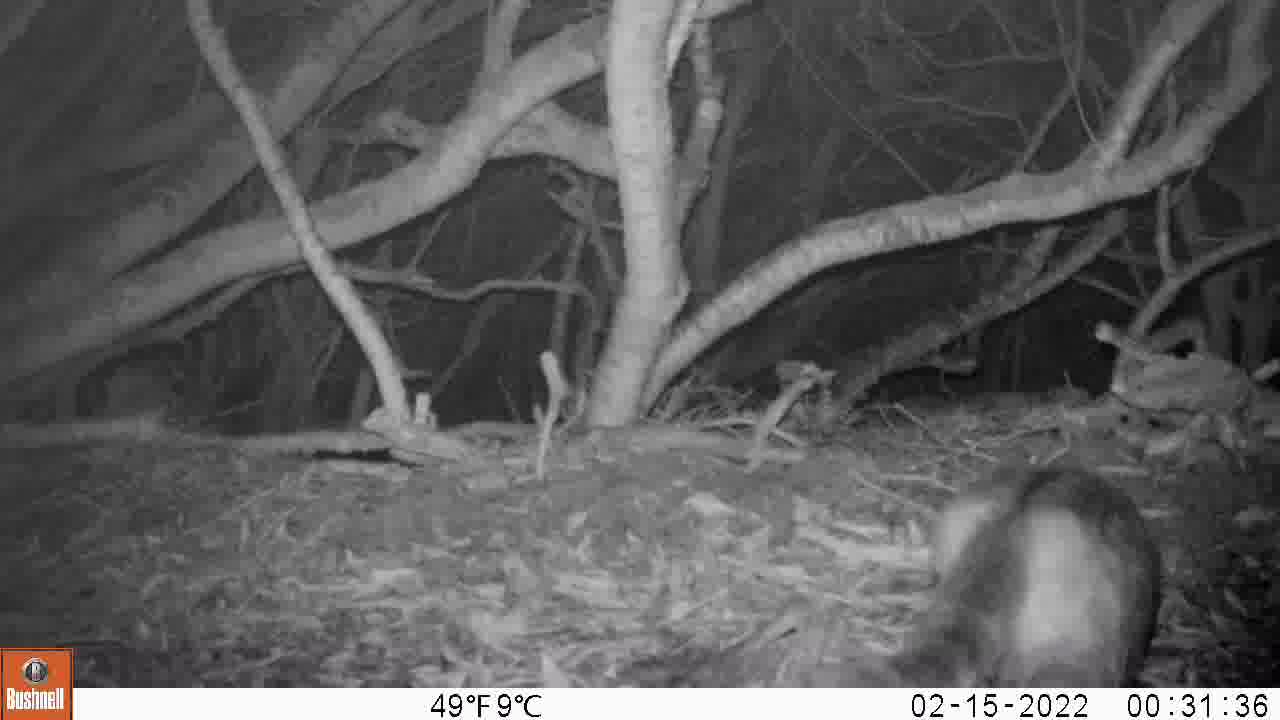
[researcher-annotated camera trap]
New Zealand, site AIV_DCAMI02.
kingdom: Animalia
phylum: Chordata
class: Mammalia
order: Carnivora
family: Felidae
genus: Felis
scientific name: Felis catus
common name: domestic cat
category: cat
Cat (domestic cat) (Felis catus).